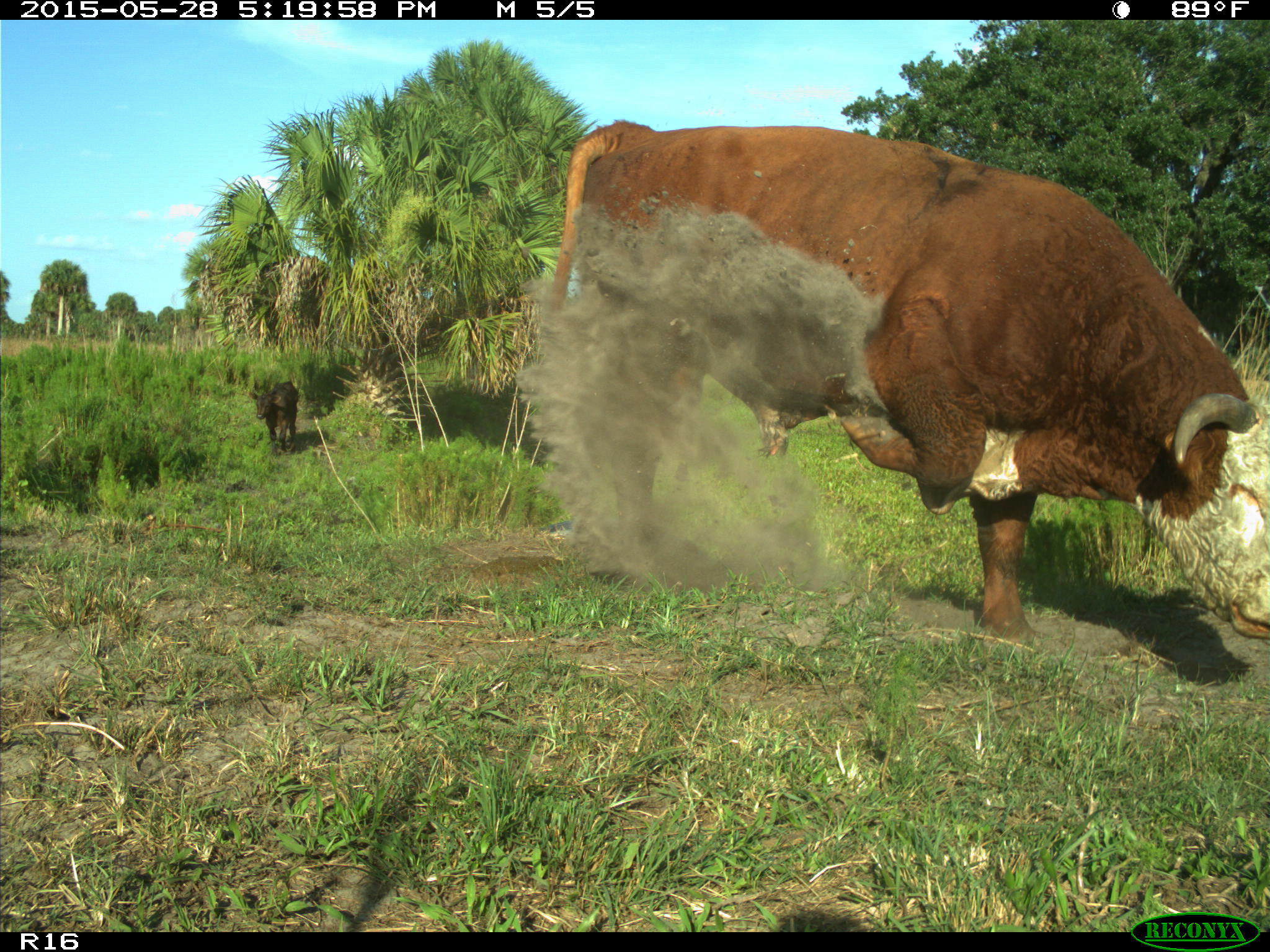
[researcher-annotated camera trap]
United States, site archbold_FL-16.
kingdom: Animalia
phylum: Chordata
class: Mammalia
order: Artiodactyla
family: Bovidae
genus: Bos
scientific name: Bos taurus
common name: domestic cow